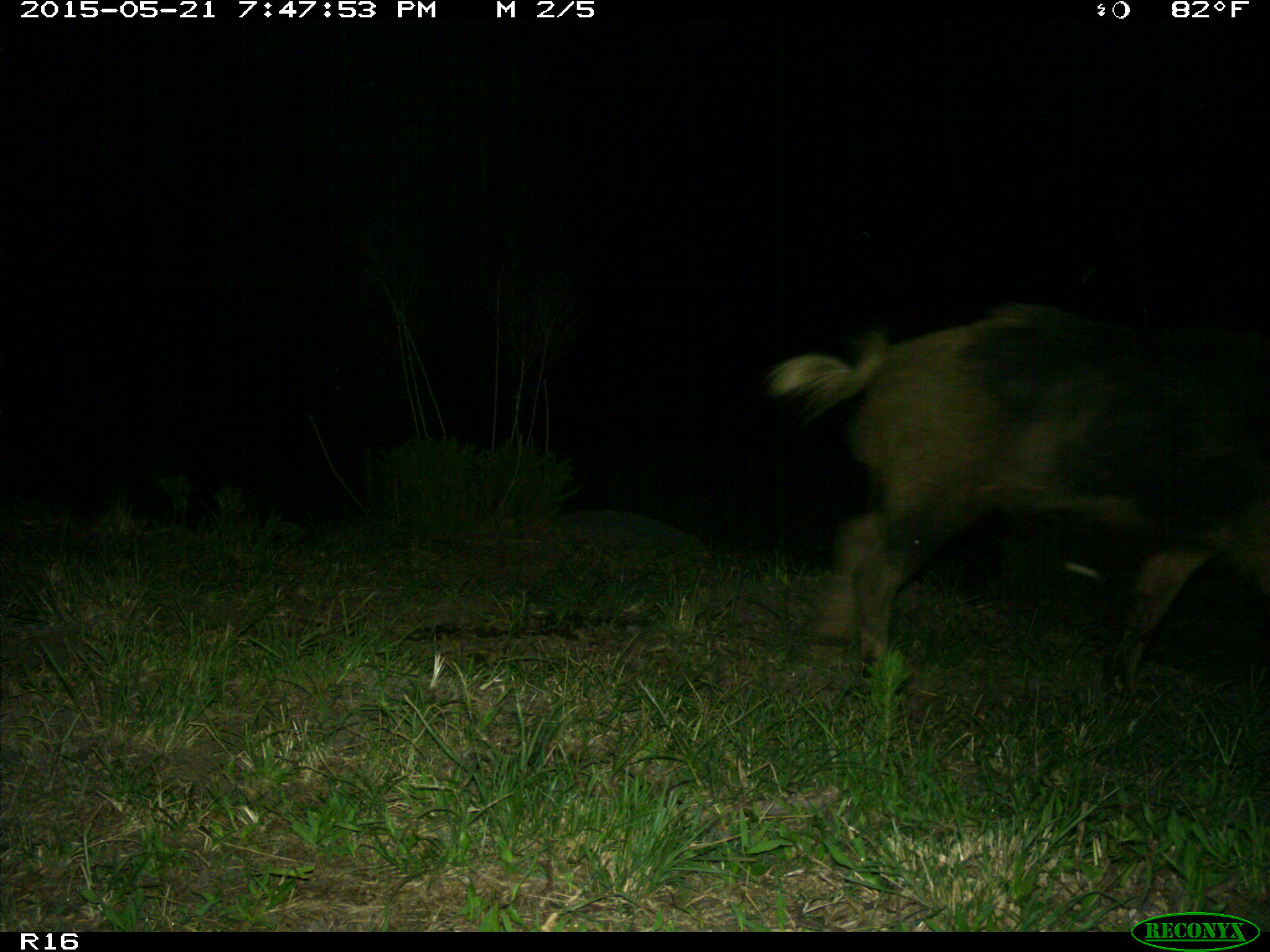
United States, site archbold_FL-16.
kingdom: Animalia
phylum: Chordata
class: Mammalia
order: Artiodactyla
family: Suidae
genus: Sus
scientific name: Sus scrofa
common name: wild boar